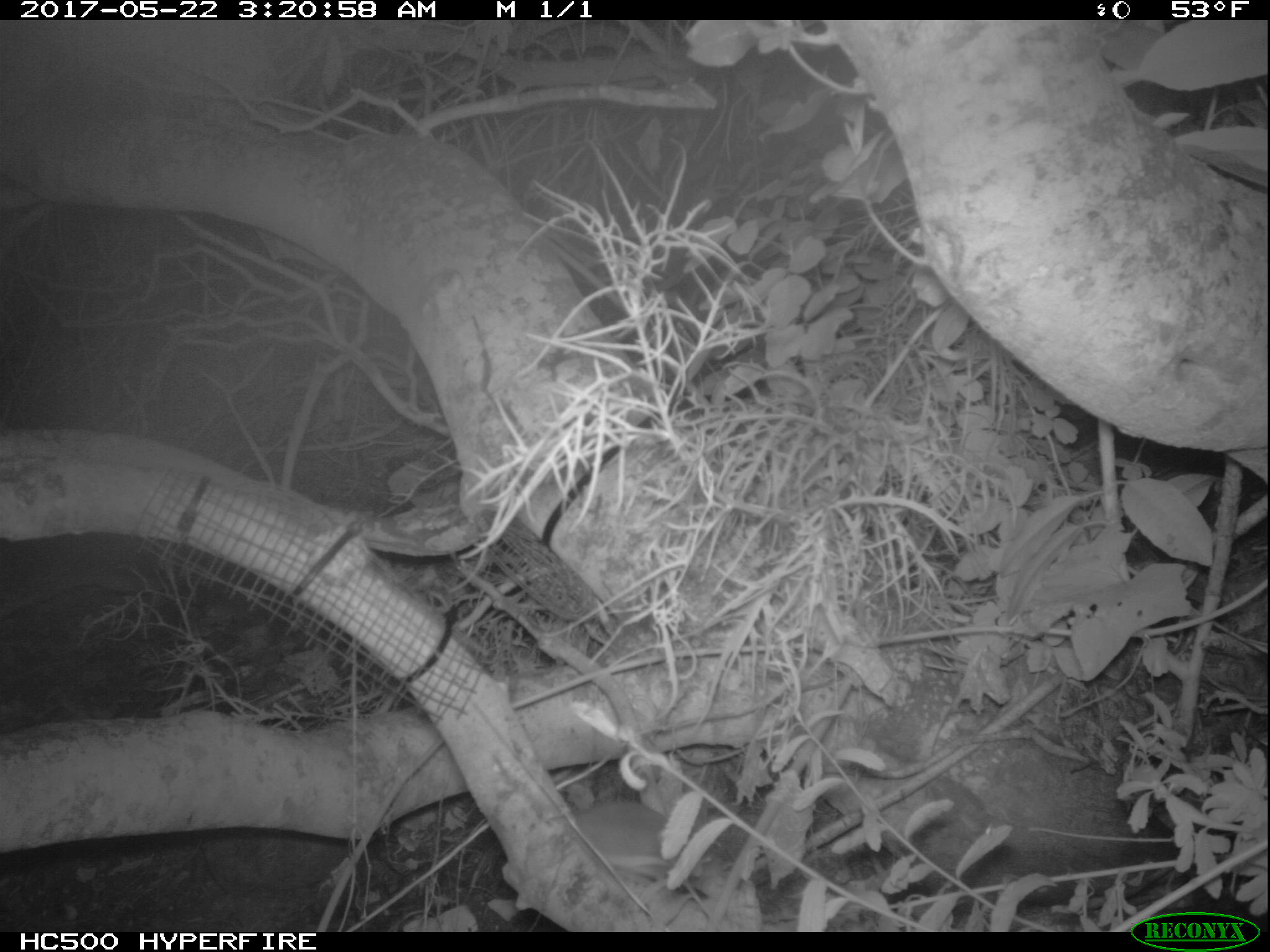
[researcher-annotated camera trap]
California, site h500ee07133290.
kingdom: Animalia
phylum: Chordata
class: Mammalia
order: Rodentia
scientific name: Rodentia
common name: rodent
Rodent (Rodentia).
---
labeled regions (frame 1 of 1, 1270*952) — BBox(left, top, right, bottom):
rodent: BBox(574, 799, 702, 879)